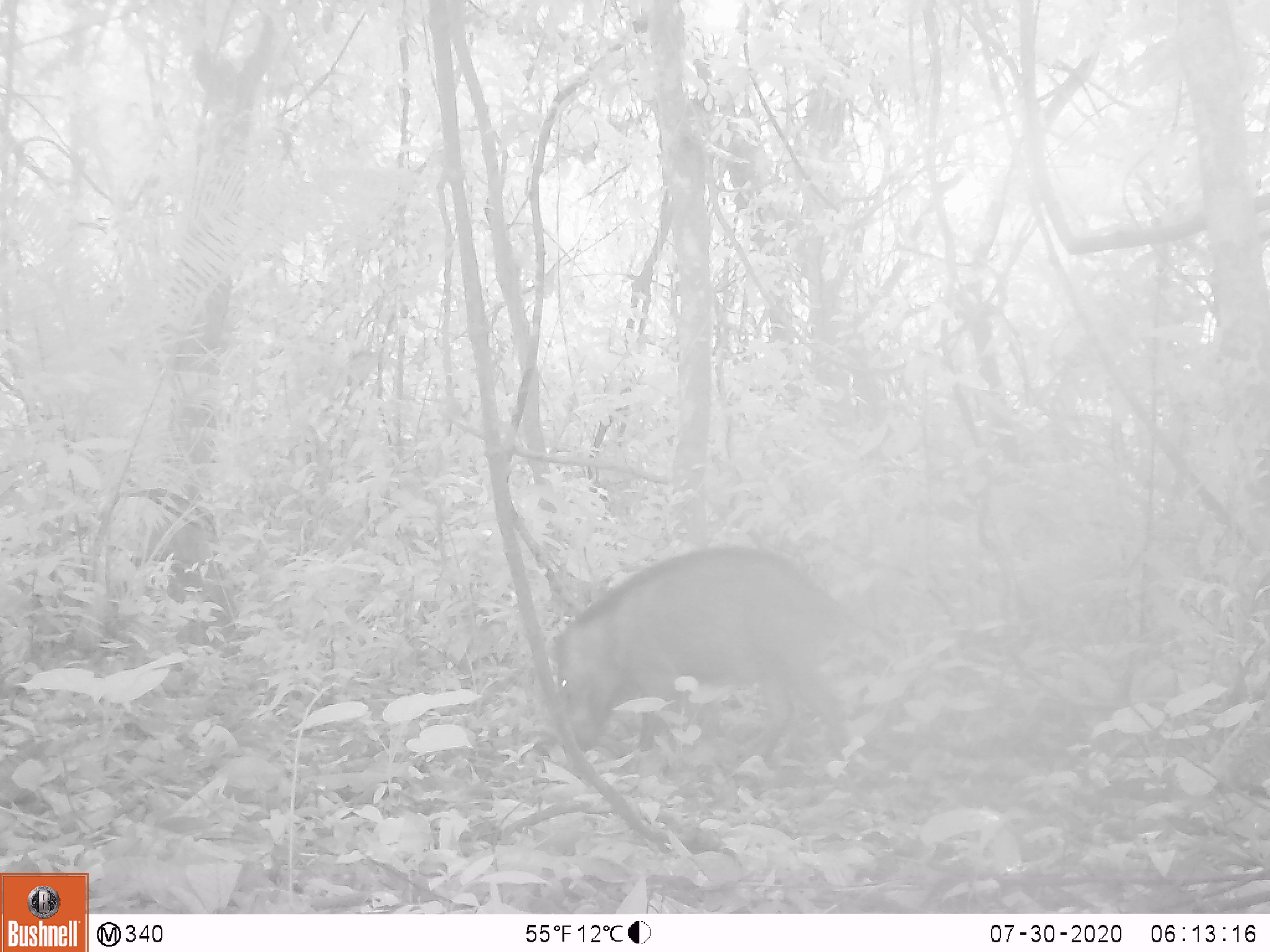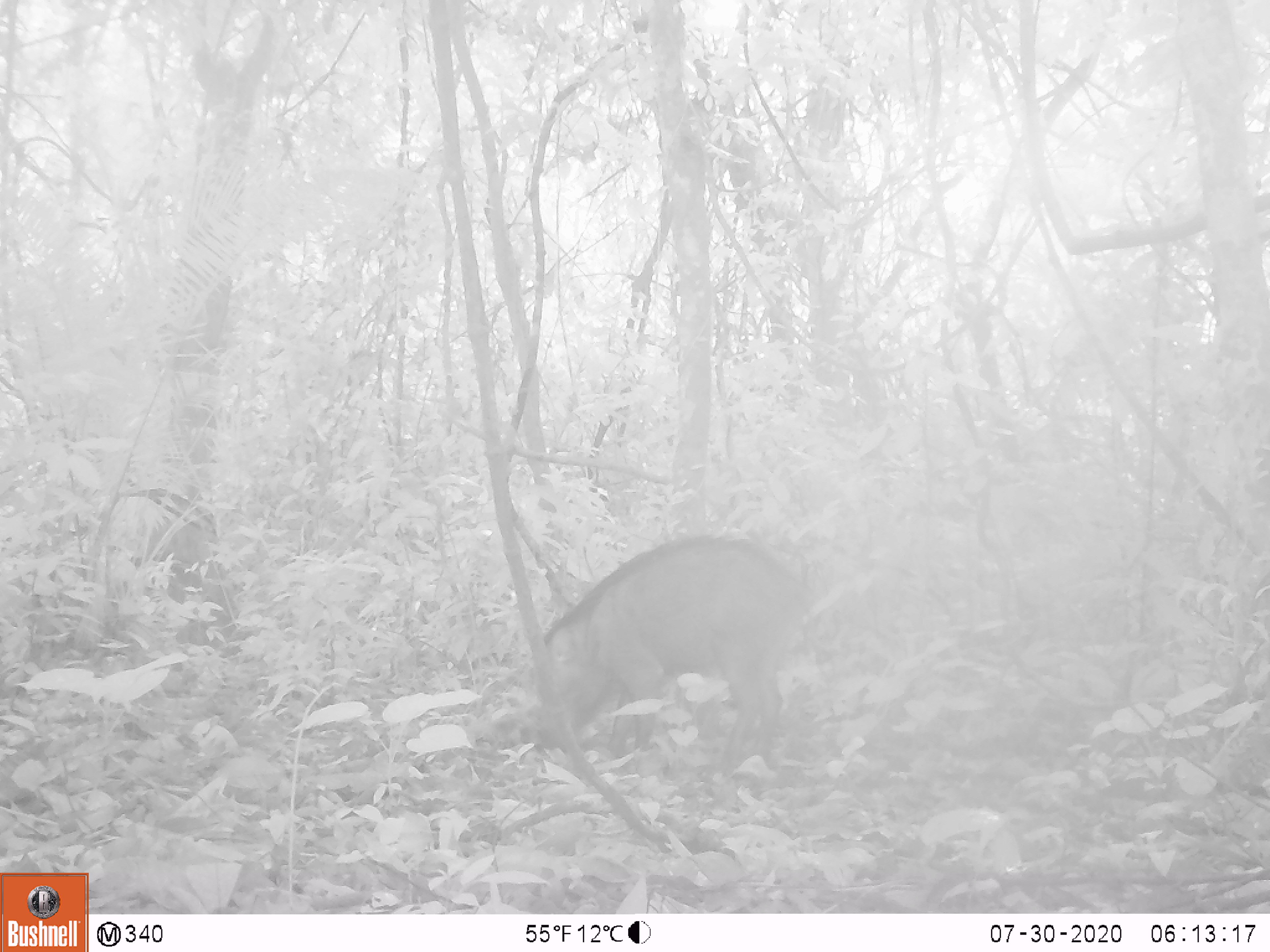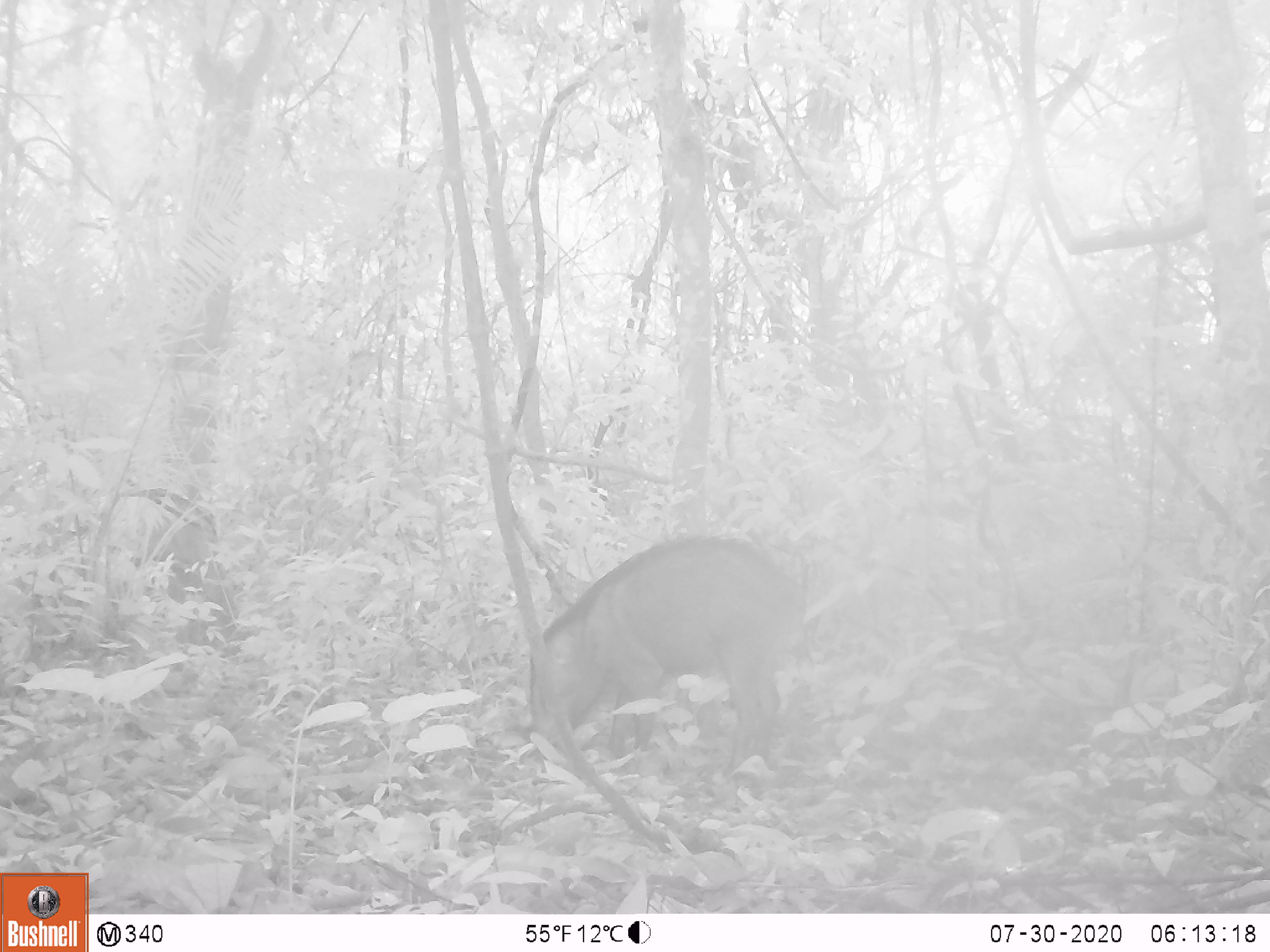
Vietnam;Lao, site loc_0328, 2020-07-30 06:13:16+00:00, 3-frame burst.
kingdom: Animalia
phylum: Chordata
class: Mammalia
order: Artiodactyla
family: Suidae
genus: Sus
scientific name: Sus scrofa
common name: eurasian wild pig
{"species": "eurasian wild pig (Sus scrofa)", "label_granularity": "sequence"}